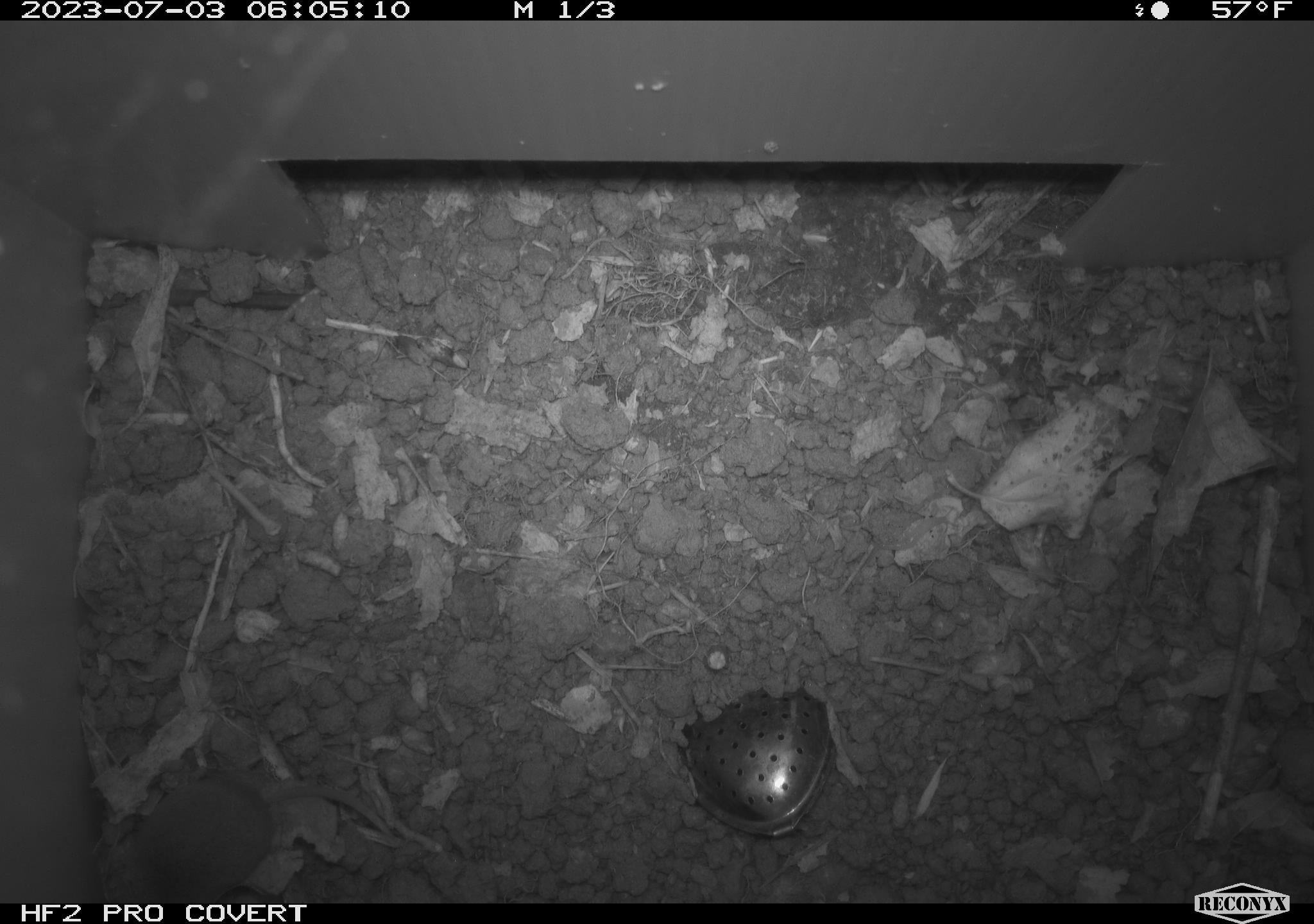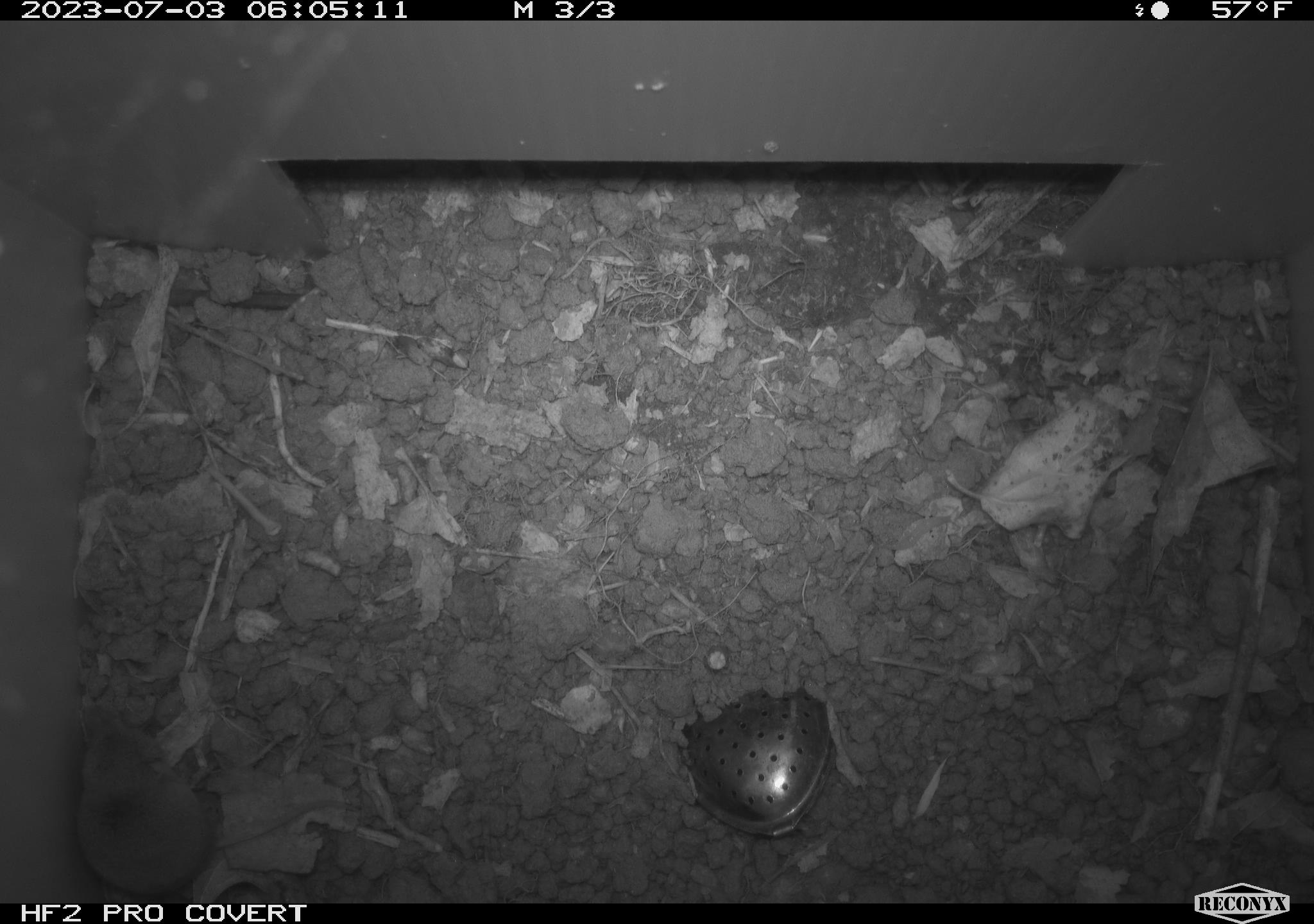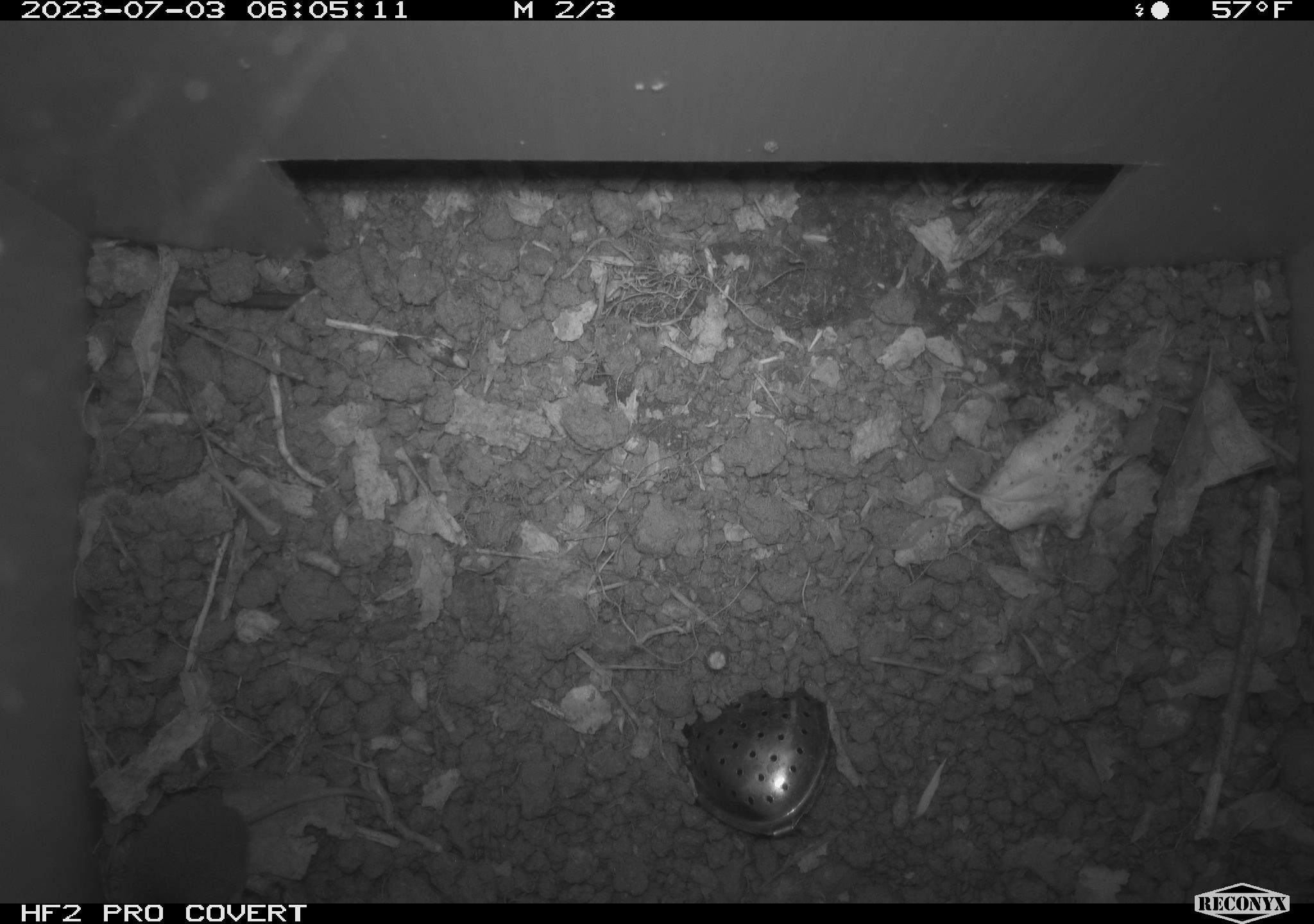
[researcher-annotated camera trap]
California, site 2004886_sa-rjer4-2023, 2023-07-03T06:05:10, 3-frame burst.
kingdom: Animalia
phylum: Chordata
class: Mammalia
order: Eulipotyphla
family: Soricidae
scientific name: Soricidae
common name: shrews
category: soricidae family